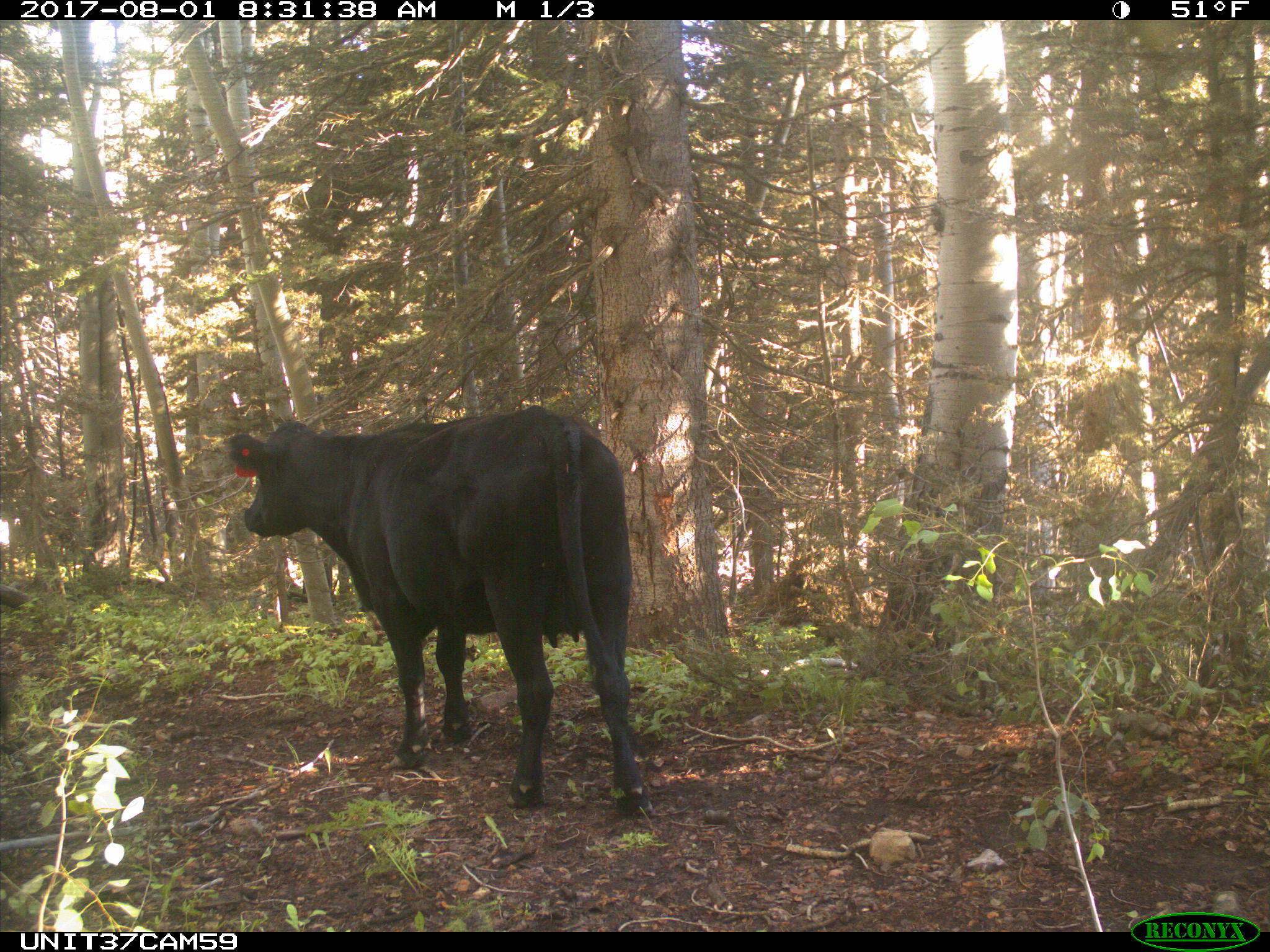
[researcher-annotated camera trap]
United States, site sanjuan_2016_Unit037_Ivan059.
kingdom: Animalia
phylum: Chordata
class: Mammalia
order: Artiodactyla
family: Bovidae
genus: Bos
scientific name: Bos taurus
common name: domestic cow